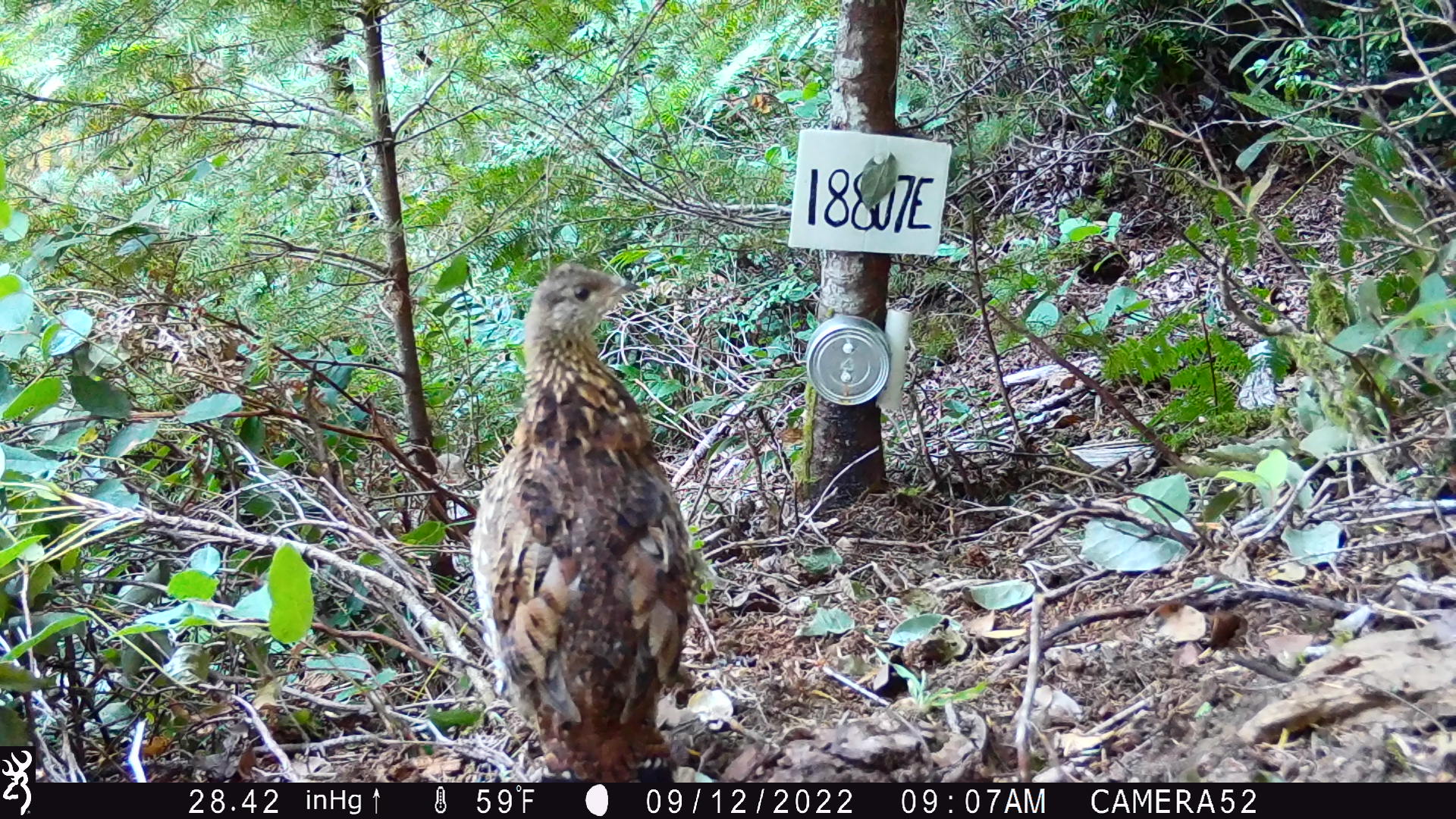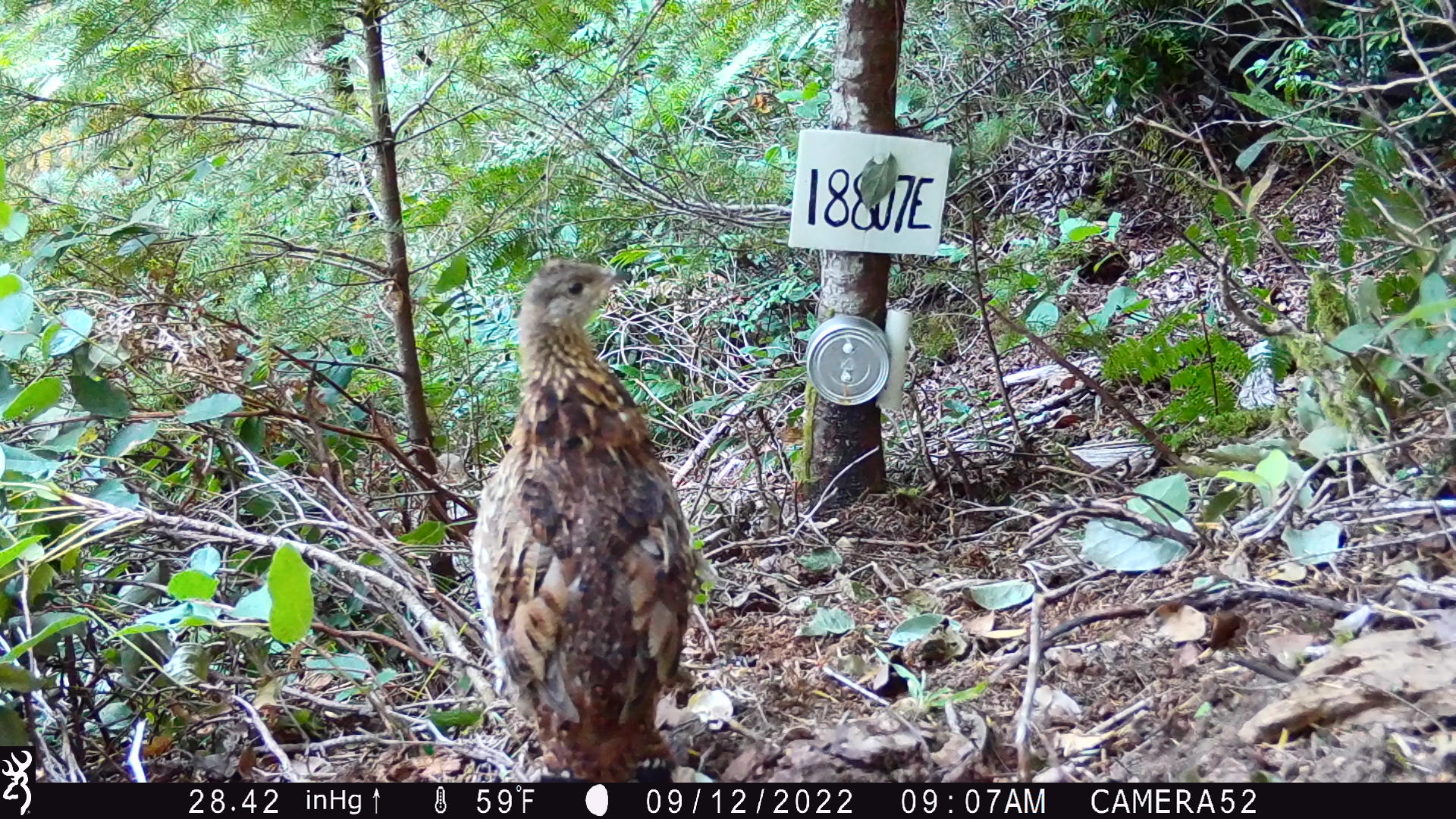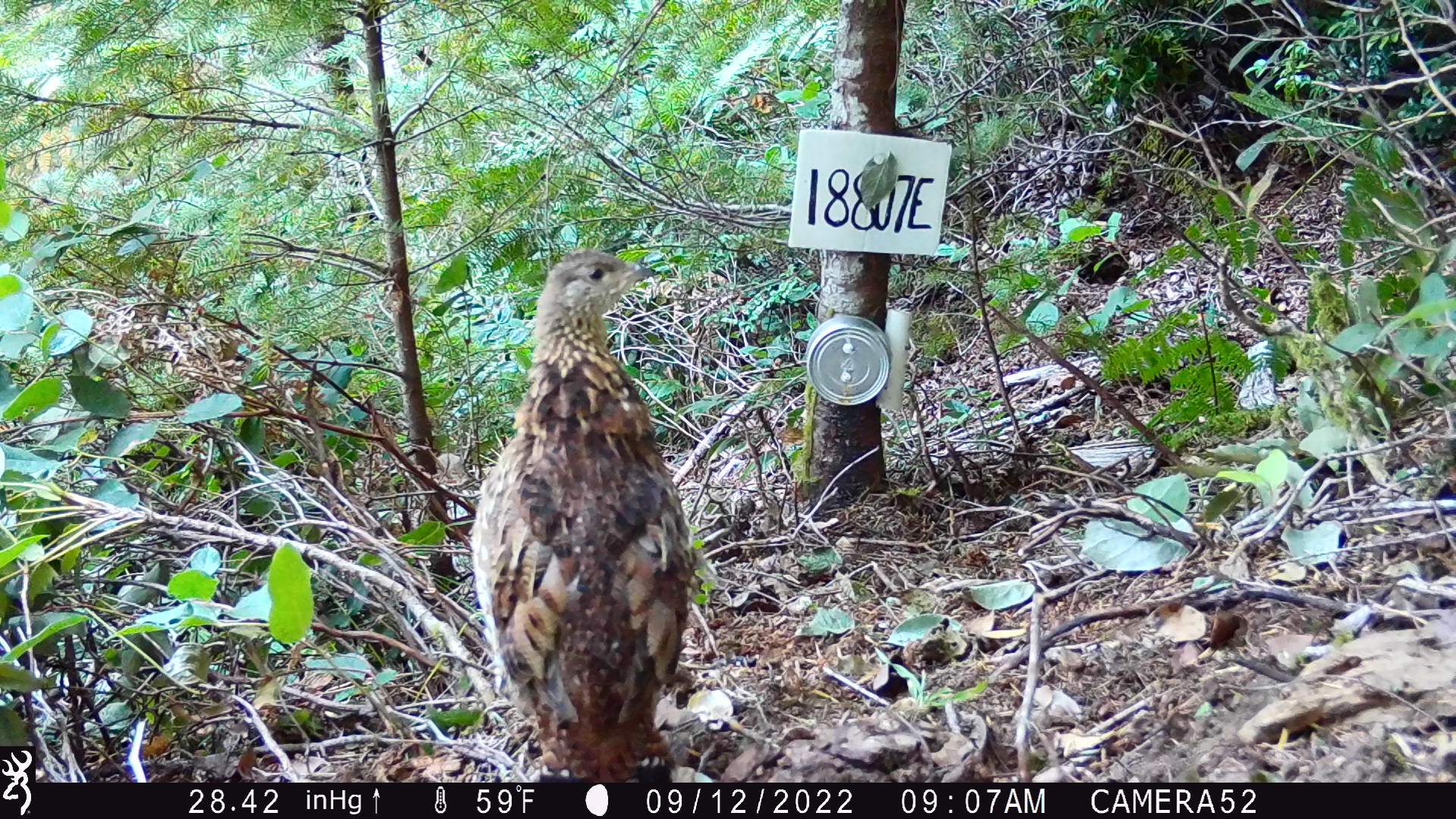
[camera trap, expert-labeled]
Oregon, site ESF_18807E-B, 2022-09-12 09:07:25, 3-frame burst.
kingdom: Animalia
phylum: Chordata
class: Aves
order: Galliformes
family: Phasianidae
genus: Bonasa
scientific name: Bonasa umbellus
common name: ruffed grouse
Ruffed grouse (Bonasa umbellus).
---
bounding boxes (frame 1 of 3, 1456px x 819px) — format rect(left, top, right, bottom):
ruffed grouse: rect(471, 260, 704, 778)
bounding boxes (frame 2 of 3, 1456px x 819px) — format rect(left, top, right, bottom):
ruffed grouse: rect(474, 250, 701, 780)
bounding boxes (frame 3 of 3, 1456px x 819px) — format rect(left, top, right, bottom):
ruffed grouse: rect(461, 246, 714, 782)